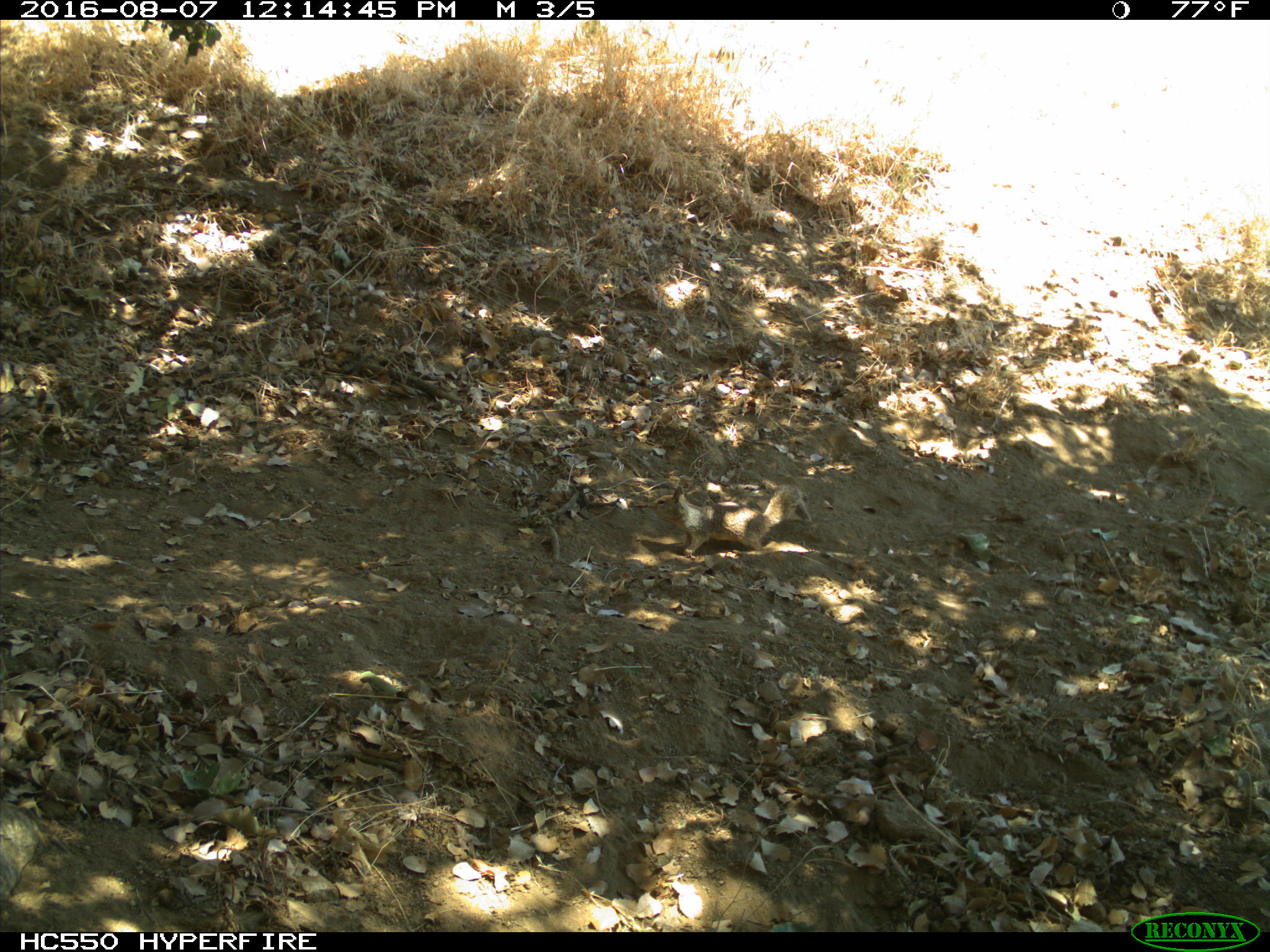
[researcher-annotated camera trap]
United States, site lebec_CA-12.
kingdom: Animalia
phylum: Chordata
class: Mammalia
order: Rodentia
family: Sciuridae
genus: Otospermophilus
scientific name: Otospermophilus beecheyi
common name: california ground squirrel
Otospermophilus beecheyi (california ground squirrel).